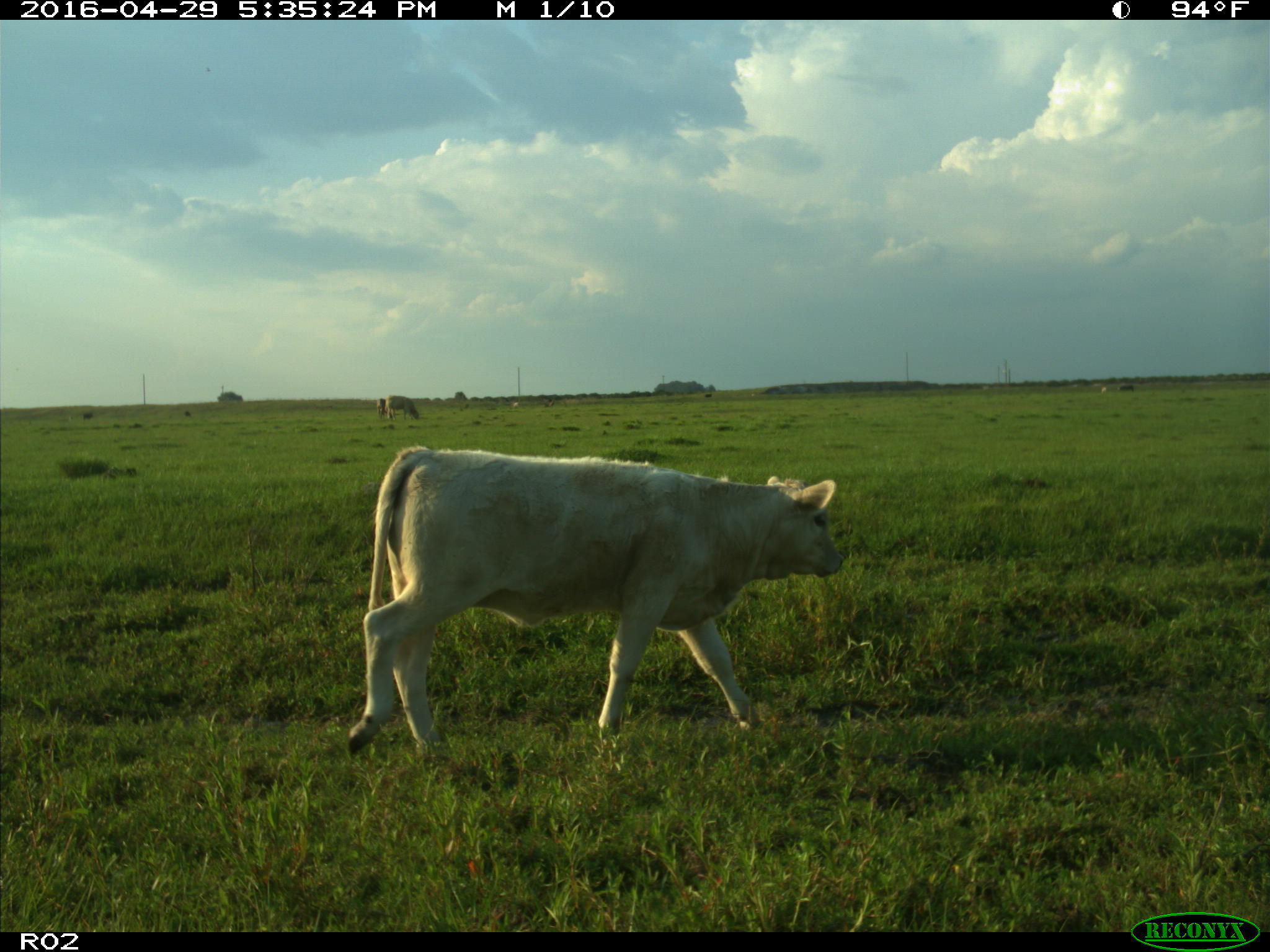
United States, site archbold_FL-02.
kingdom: Animalia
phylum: Chordata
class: Mammalia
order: Artiodactyla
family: Bovidae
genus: Bos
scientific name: Bos taurus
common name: domestic cow